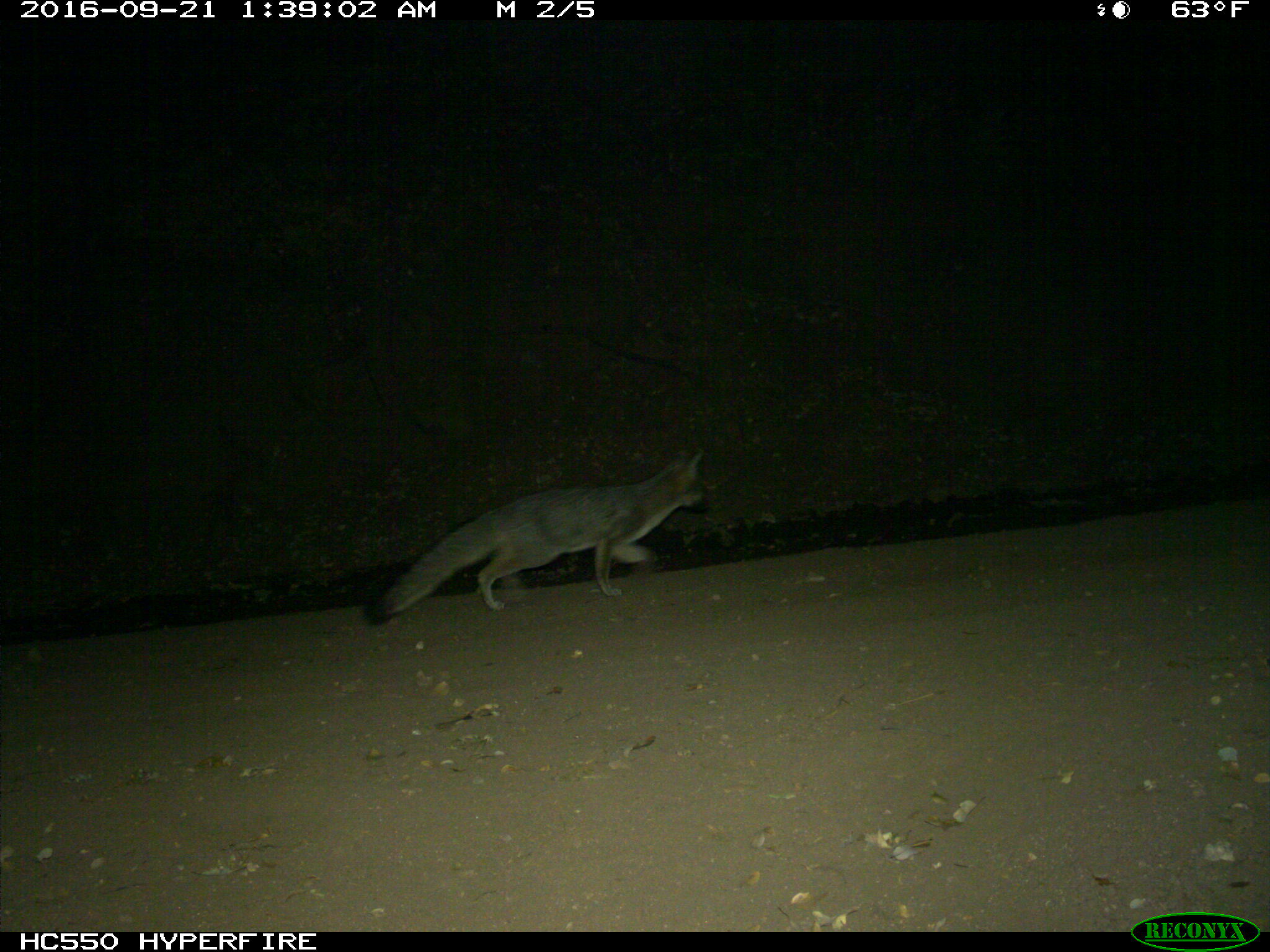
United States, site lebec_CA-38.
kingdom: Animalia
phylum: Chordata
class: Mammalia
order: Carnivora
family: Canidae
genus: Urocyon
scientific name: Urocyon cinereoargenteus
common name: gray fox